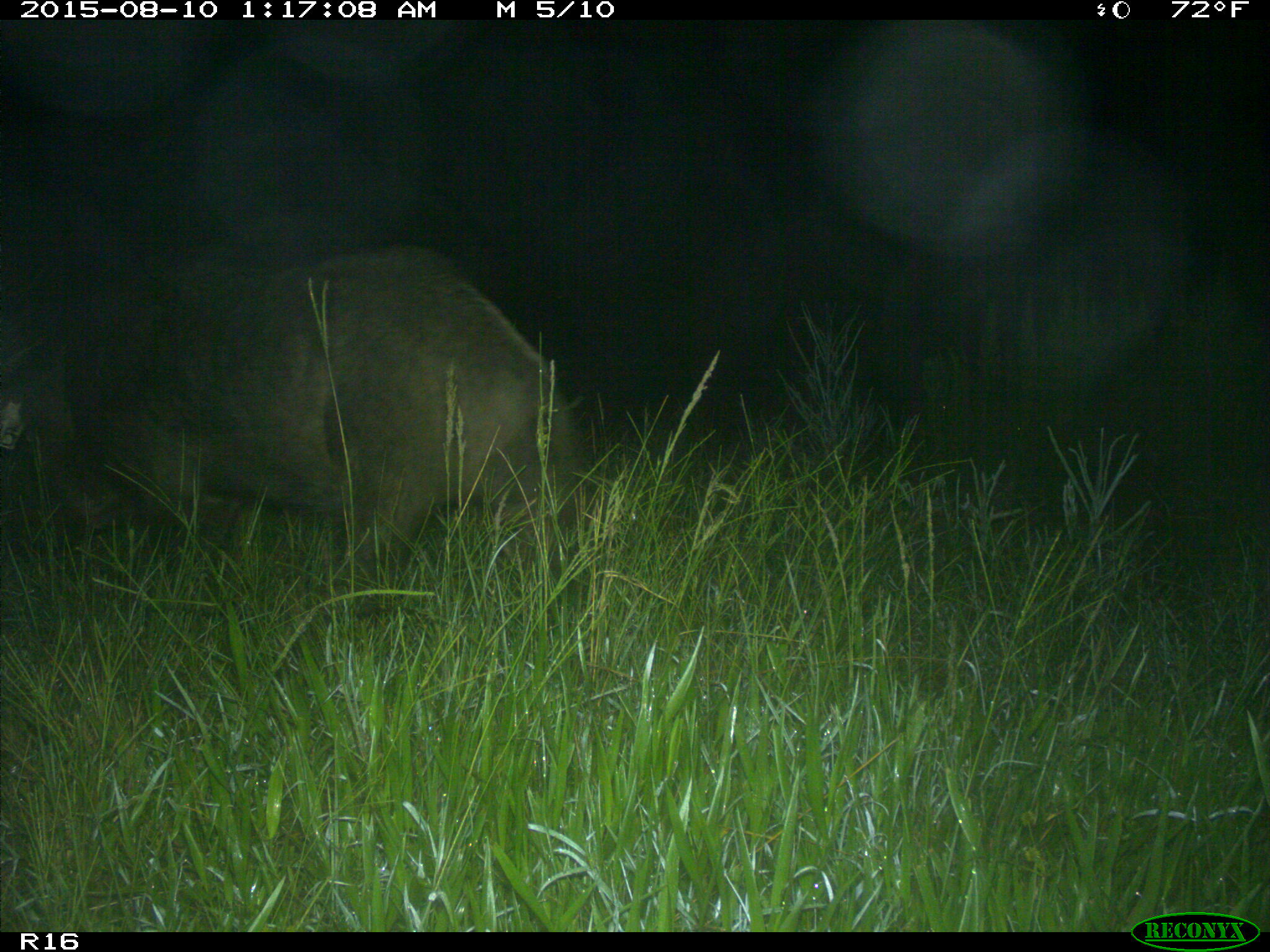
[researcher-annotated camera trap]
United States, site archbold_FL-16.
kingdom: Animalia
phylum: Chordata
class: Mammalia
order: Artiodactyla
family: Suidae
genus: Sus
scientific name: Sus scrofa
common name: wild boar